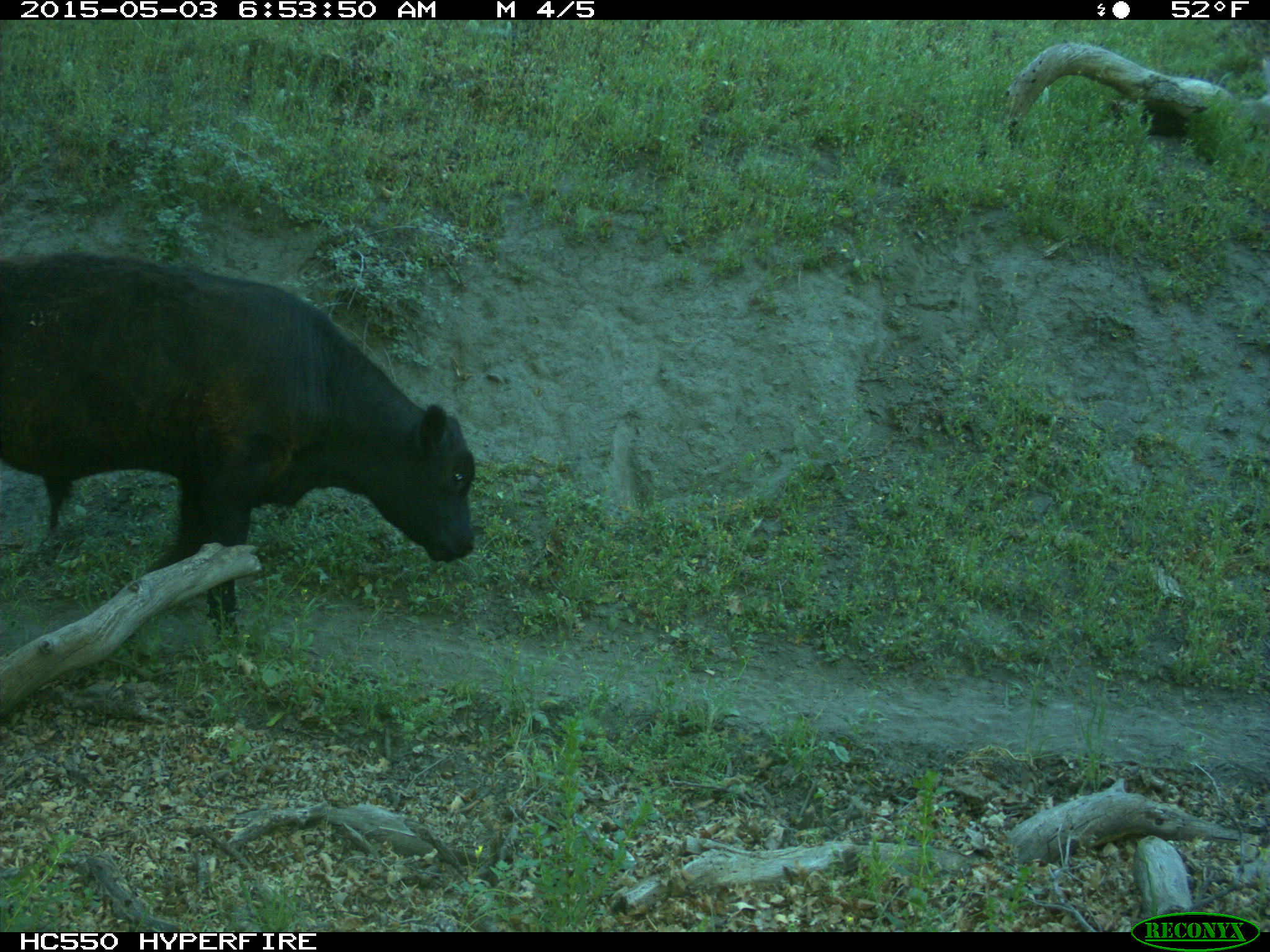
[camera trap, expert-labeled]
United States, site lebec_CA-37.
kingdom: Animalia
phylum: Chordata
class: Mammalia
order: Artiodactyla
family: Bovidae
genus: Bos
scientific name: Bos taurus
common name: domestic cow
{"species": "Bos taurus (domestic cow)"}